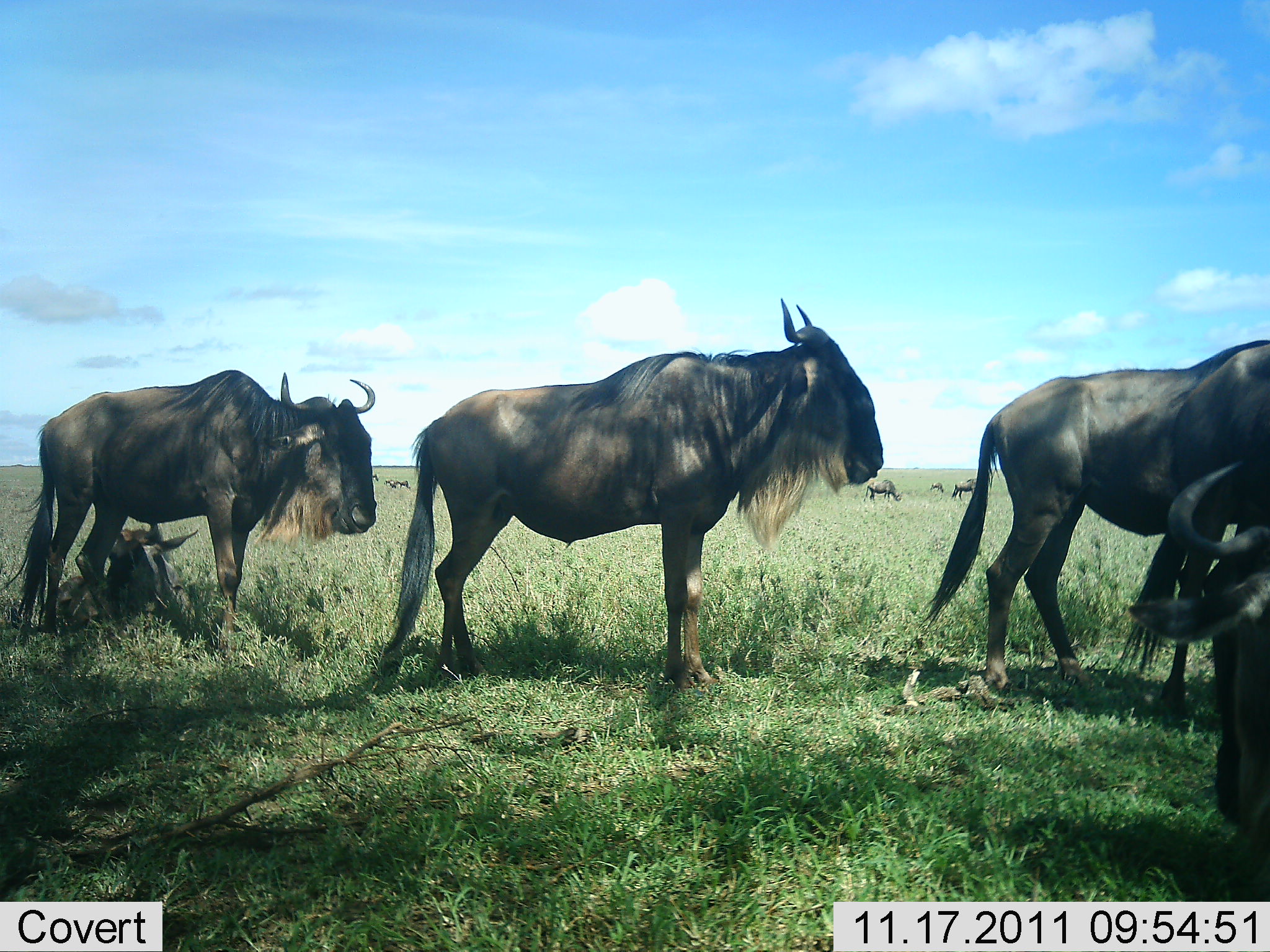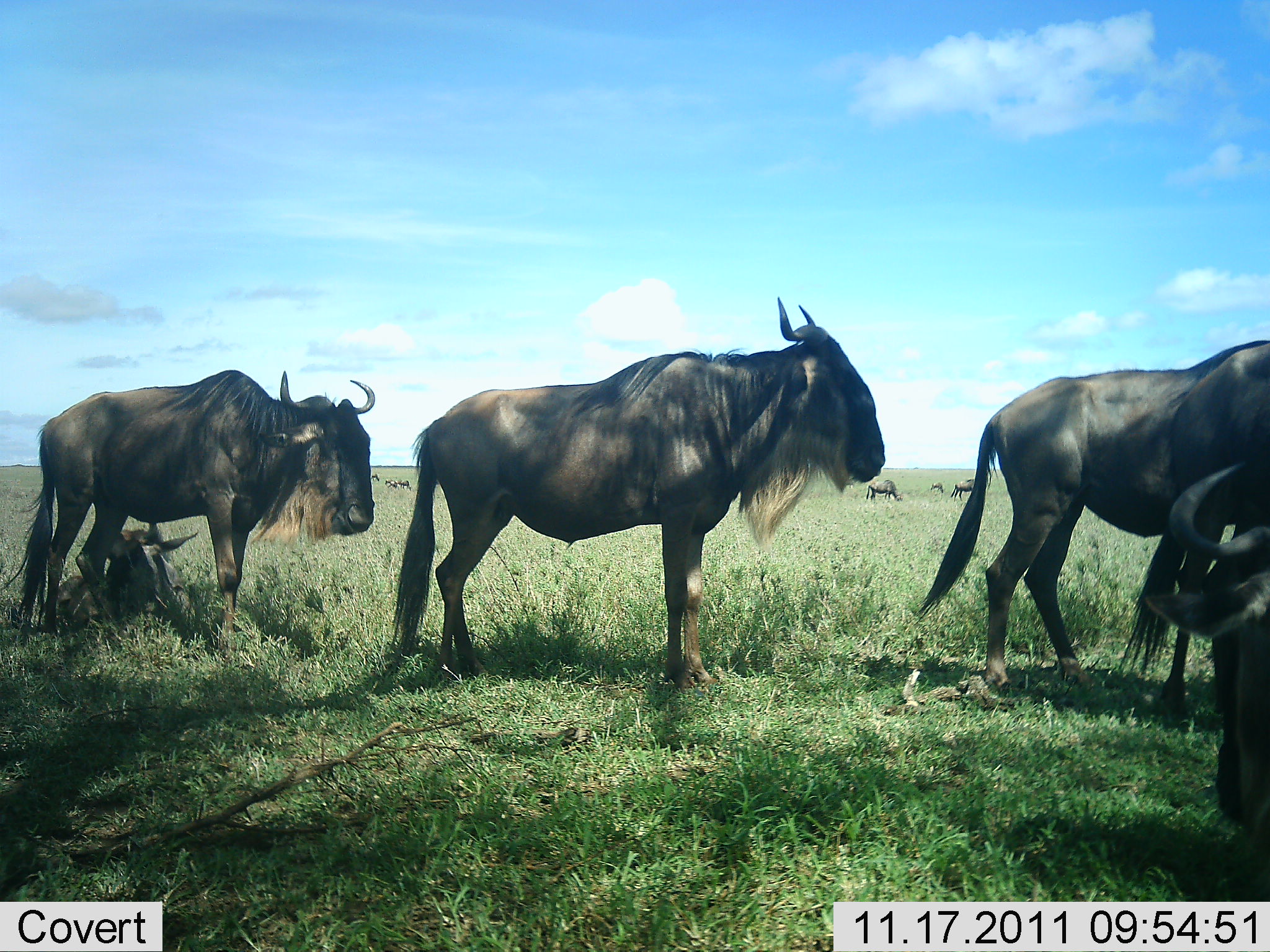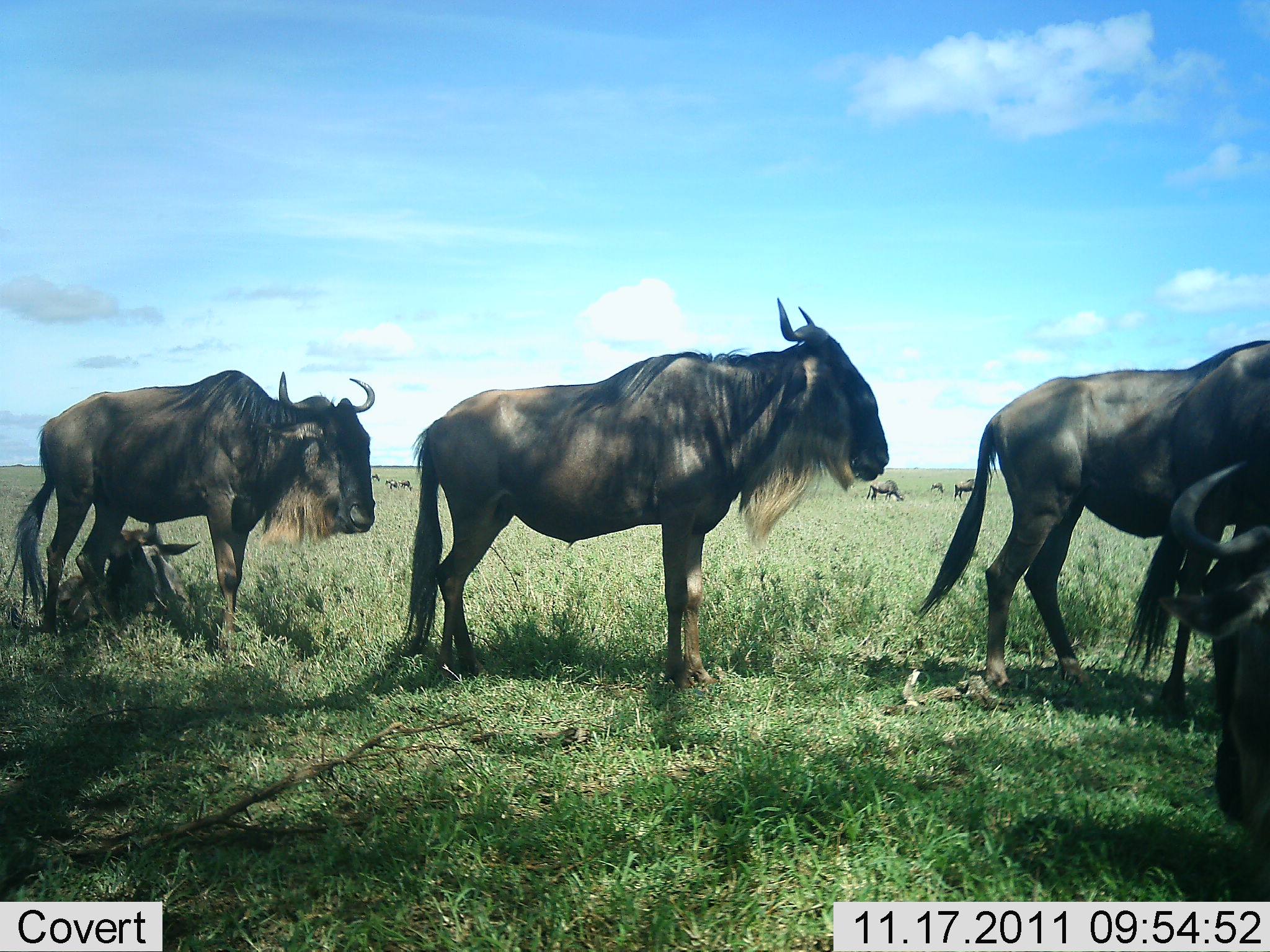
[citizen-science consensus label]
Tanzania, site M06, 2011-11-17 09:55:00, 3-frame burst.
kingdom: Animalia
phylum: Chordata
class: Mammalia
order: Artiodactyla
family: Bovidae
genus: Connochaetes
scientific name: Connochaetes taurinus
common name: blue wildebeest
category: wildebeest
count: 8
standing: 93%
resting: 80%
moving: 7%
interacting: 0%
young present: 13%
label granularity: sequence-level